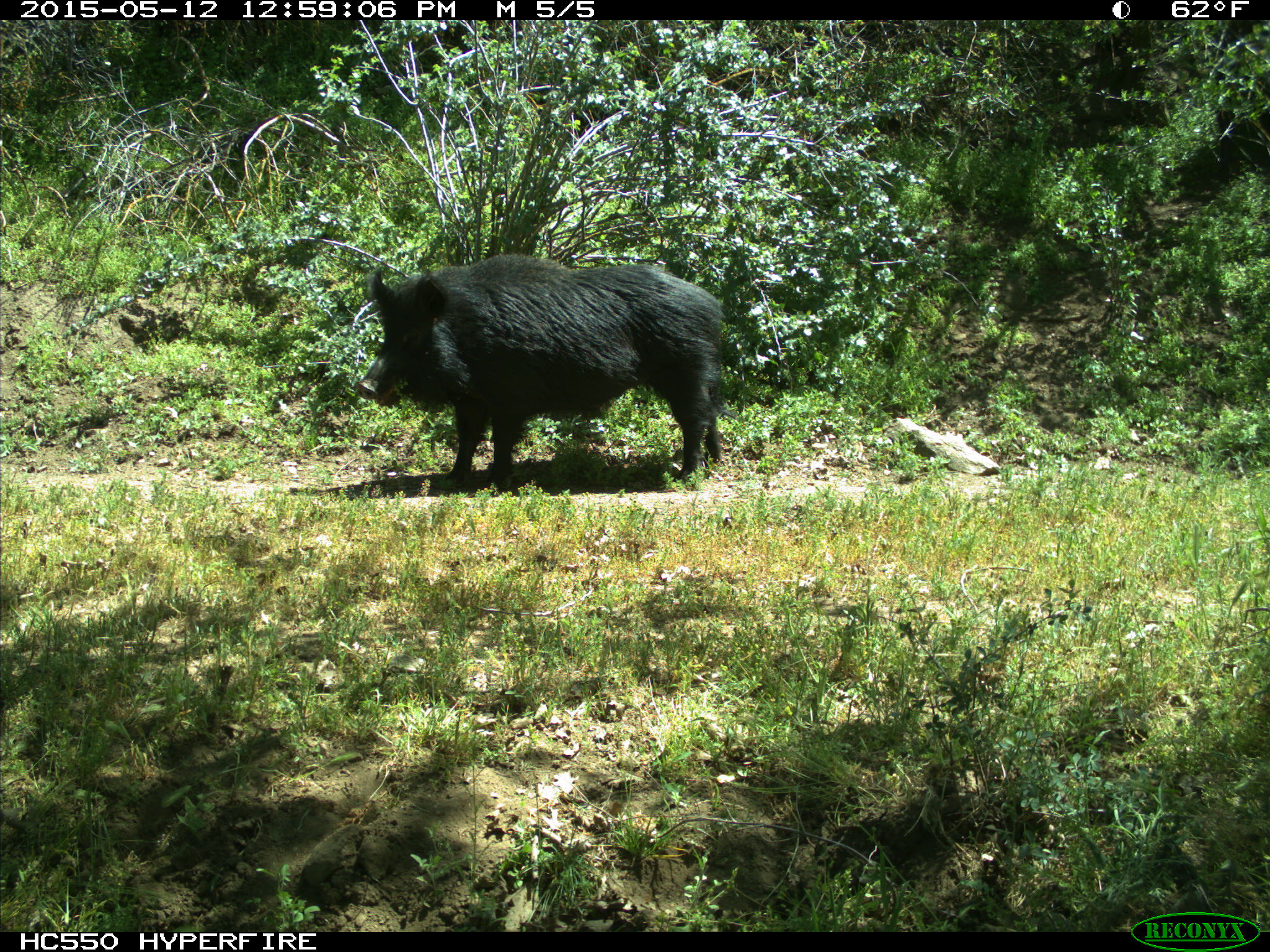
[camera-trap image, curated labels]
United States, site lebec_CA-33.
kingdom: Animalia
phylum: Chordata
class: Mammalia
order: Artiodactyla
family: Suidae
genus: Sus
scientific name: Sus scrofa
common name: wild boar